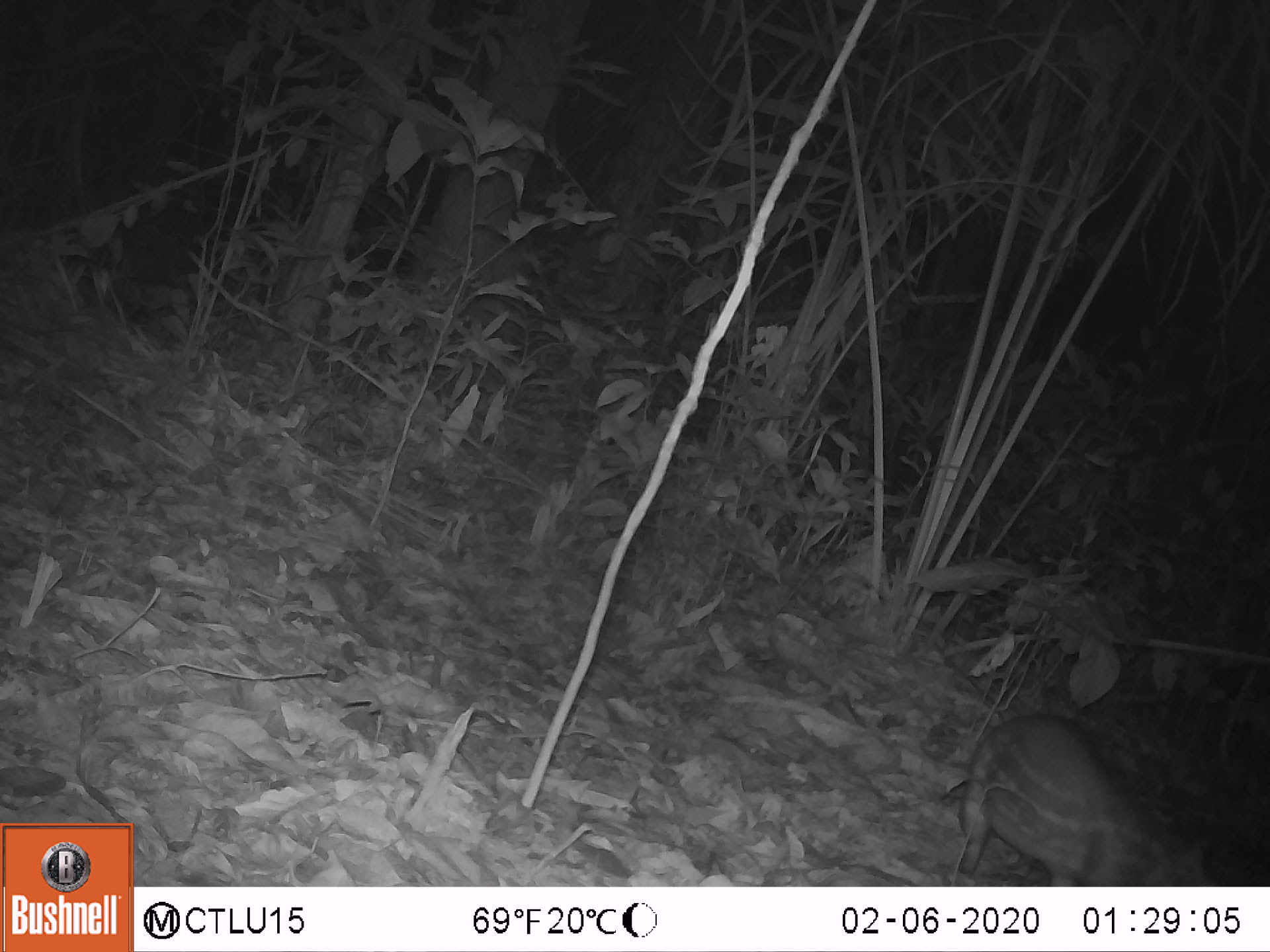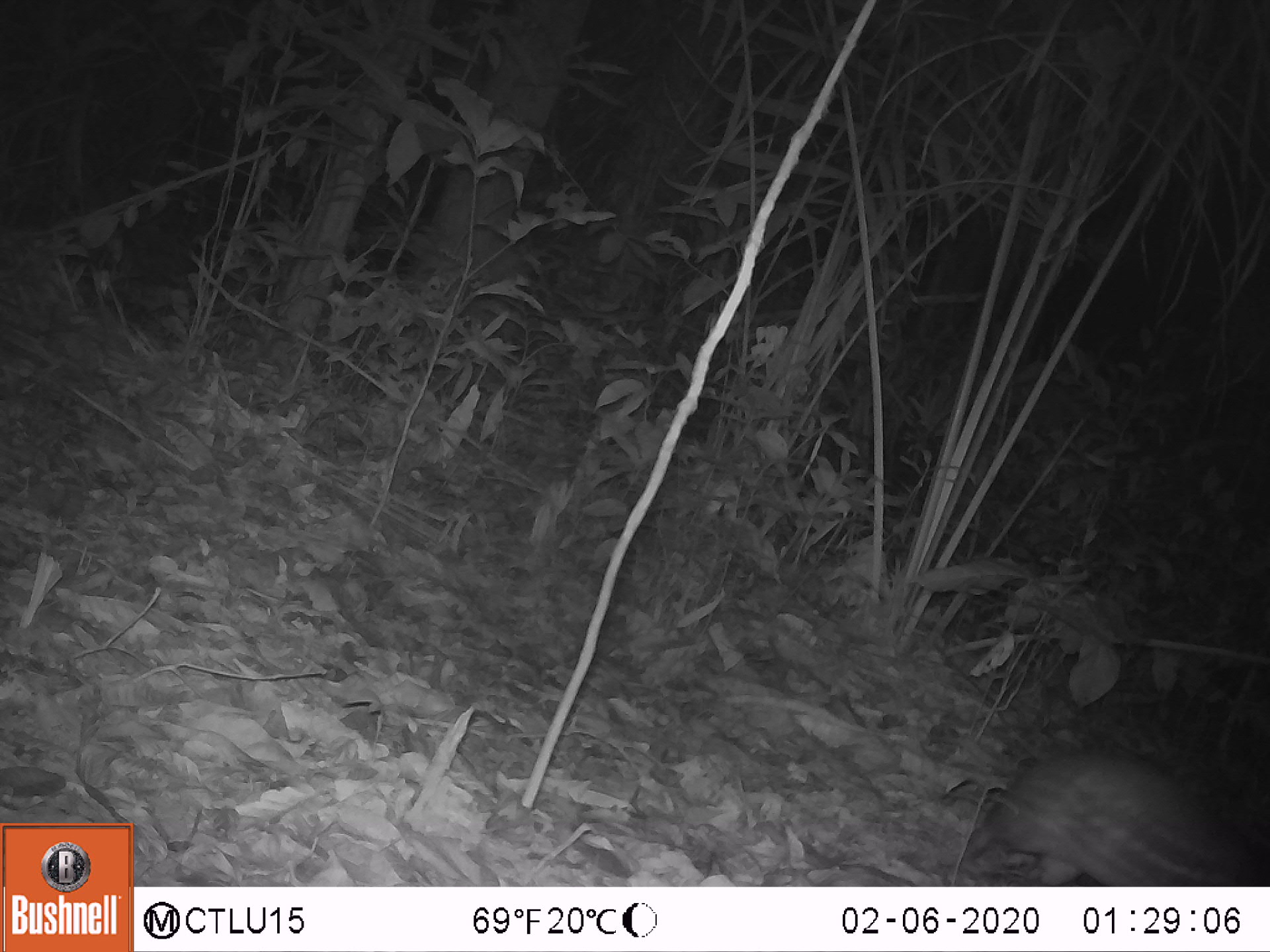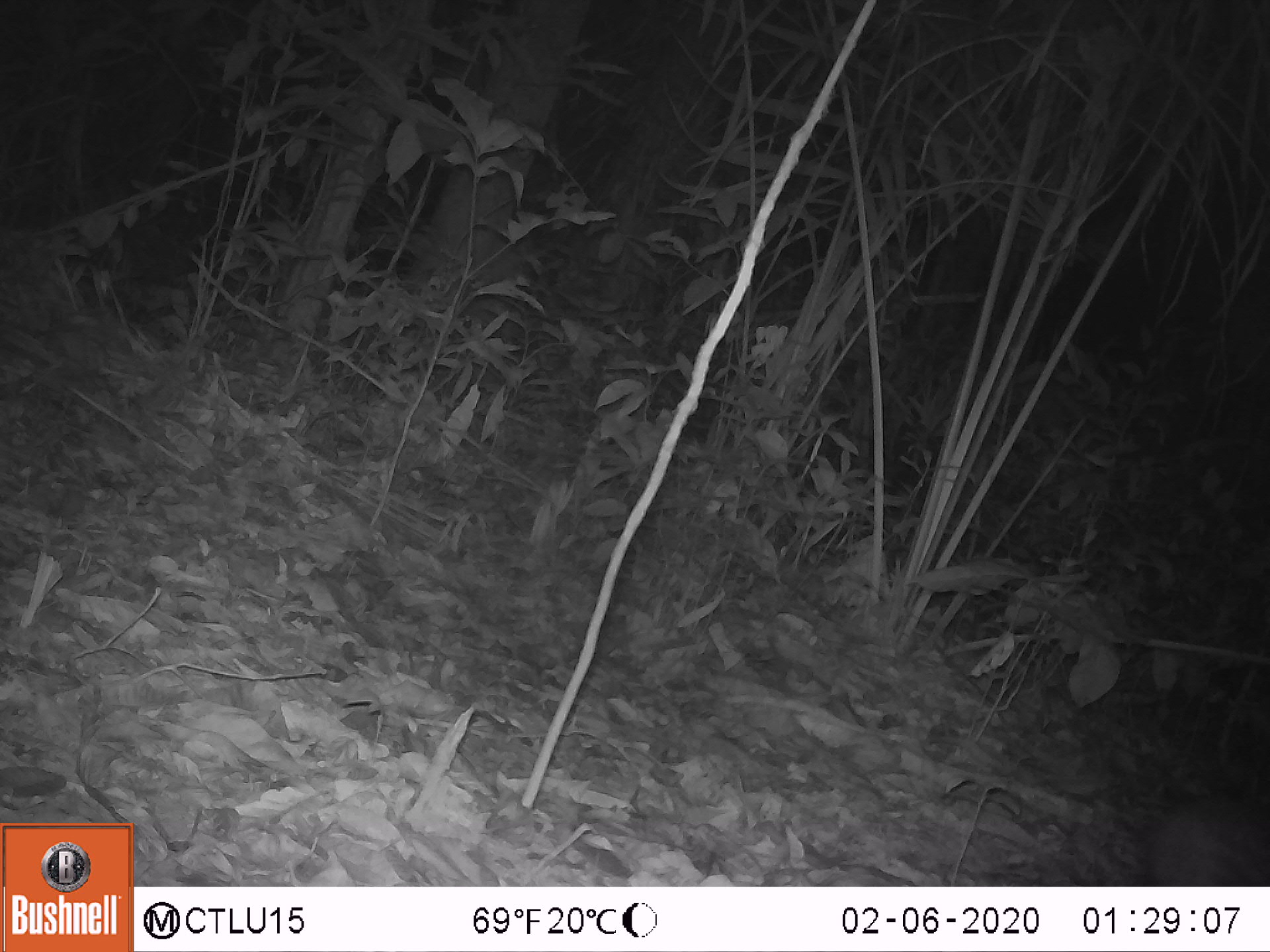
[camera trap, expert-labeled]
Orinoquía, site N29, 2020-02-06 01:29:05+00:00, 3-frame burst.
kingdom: Animalia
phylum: Chordata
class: Mammalia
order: Rodentia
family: Cuniculidae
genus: Cuniculus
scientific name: Cuniculus paca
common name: spotted paca